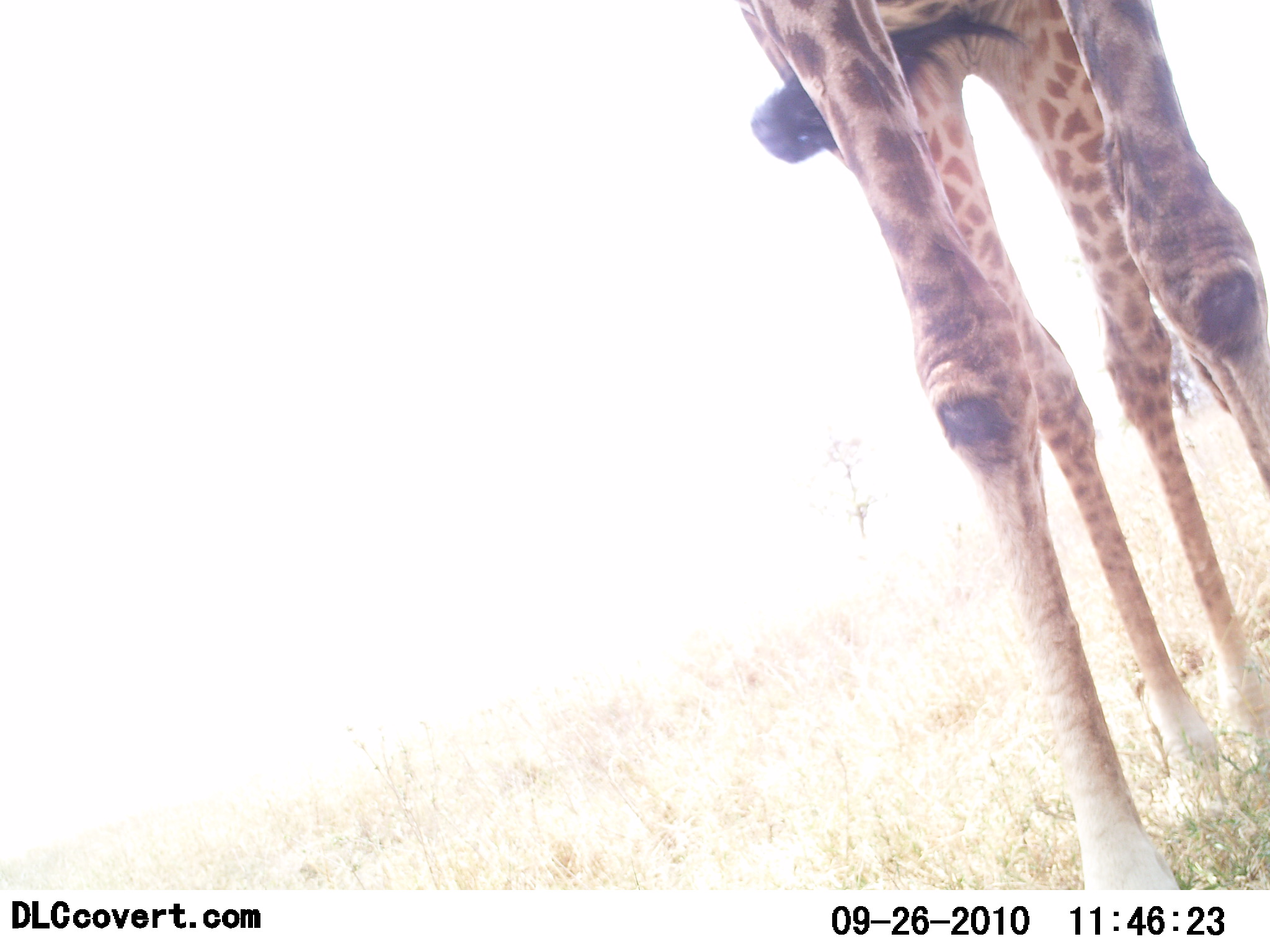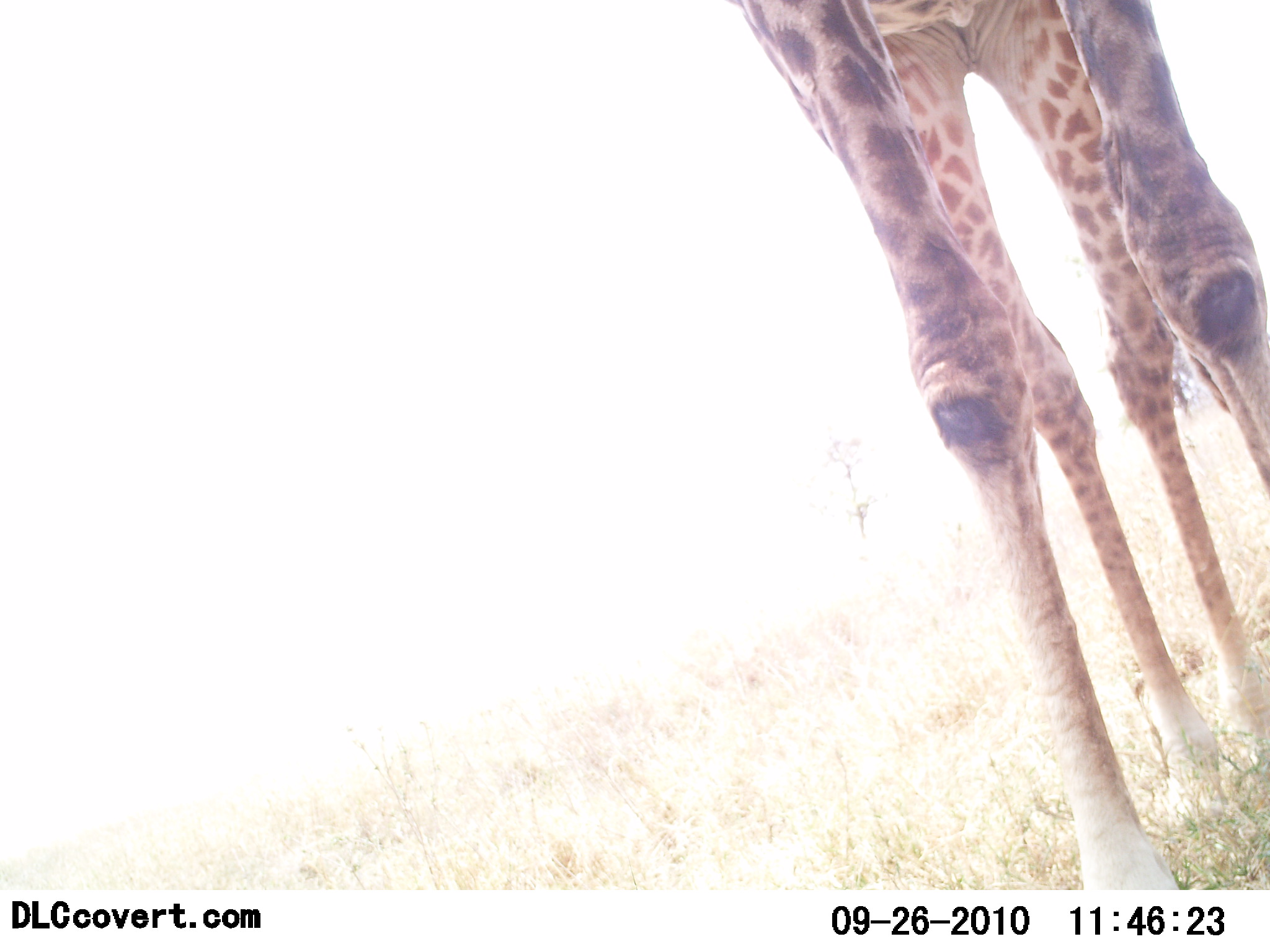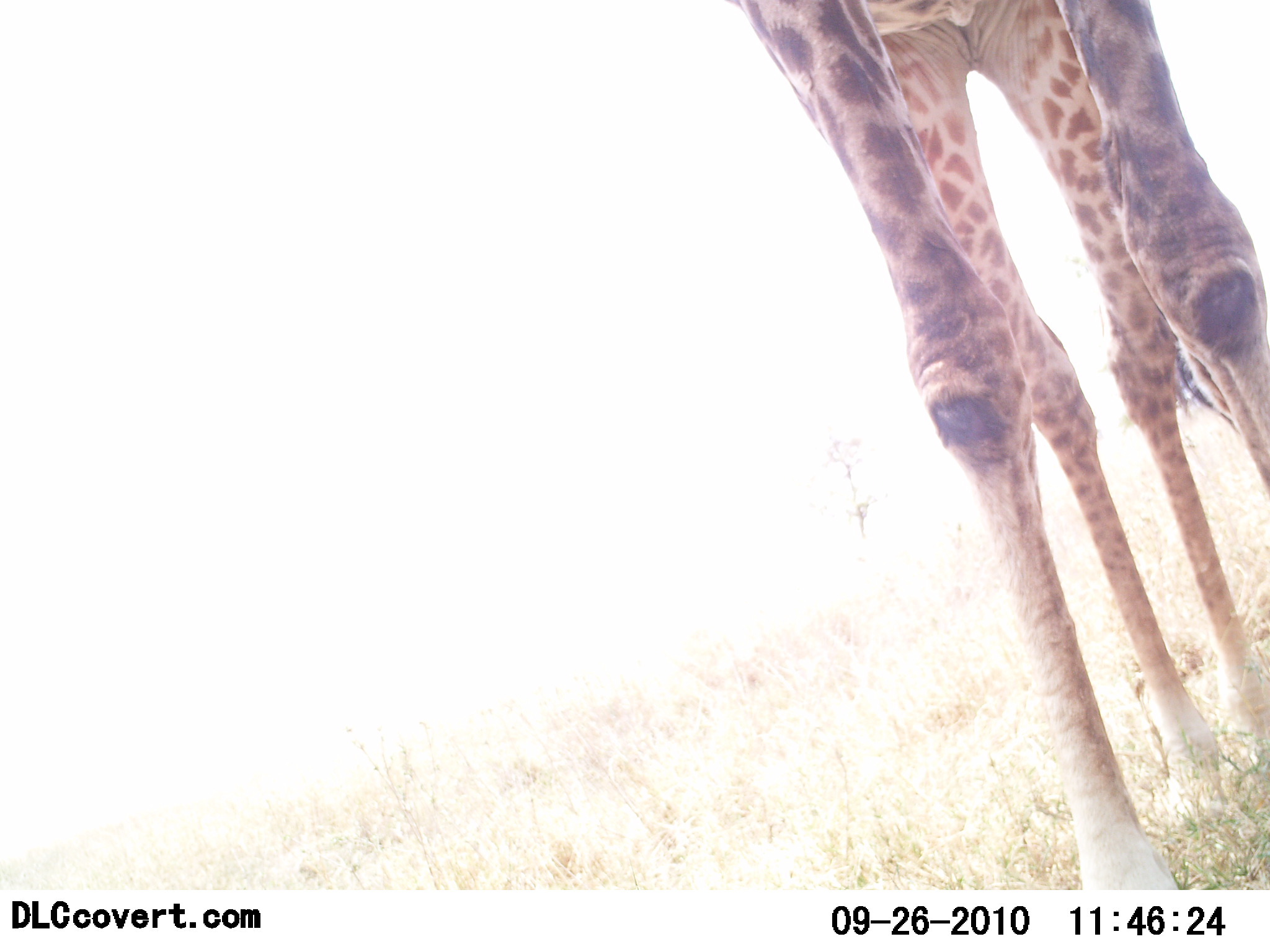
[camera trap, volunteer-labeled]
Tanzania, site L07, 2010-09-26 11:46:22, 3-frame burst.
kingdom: Animalia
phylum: Chordata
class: Mammalia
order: Artiodactyla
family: Giraffidae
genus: Giraffa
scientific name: Giraffa camelopardalis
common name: giraffe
Giraffe (Giraffa camelopardalis), count 1. Behavior (volunteer vote fractions): standing 100%, resting 0%, moving 0%, interacting 0%. Young present (vote fraction): 0%. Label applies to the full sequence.